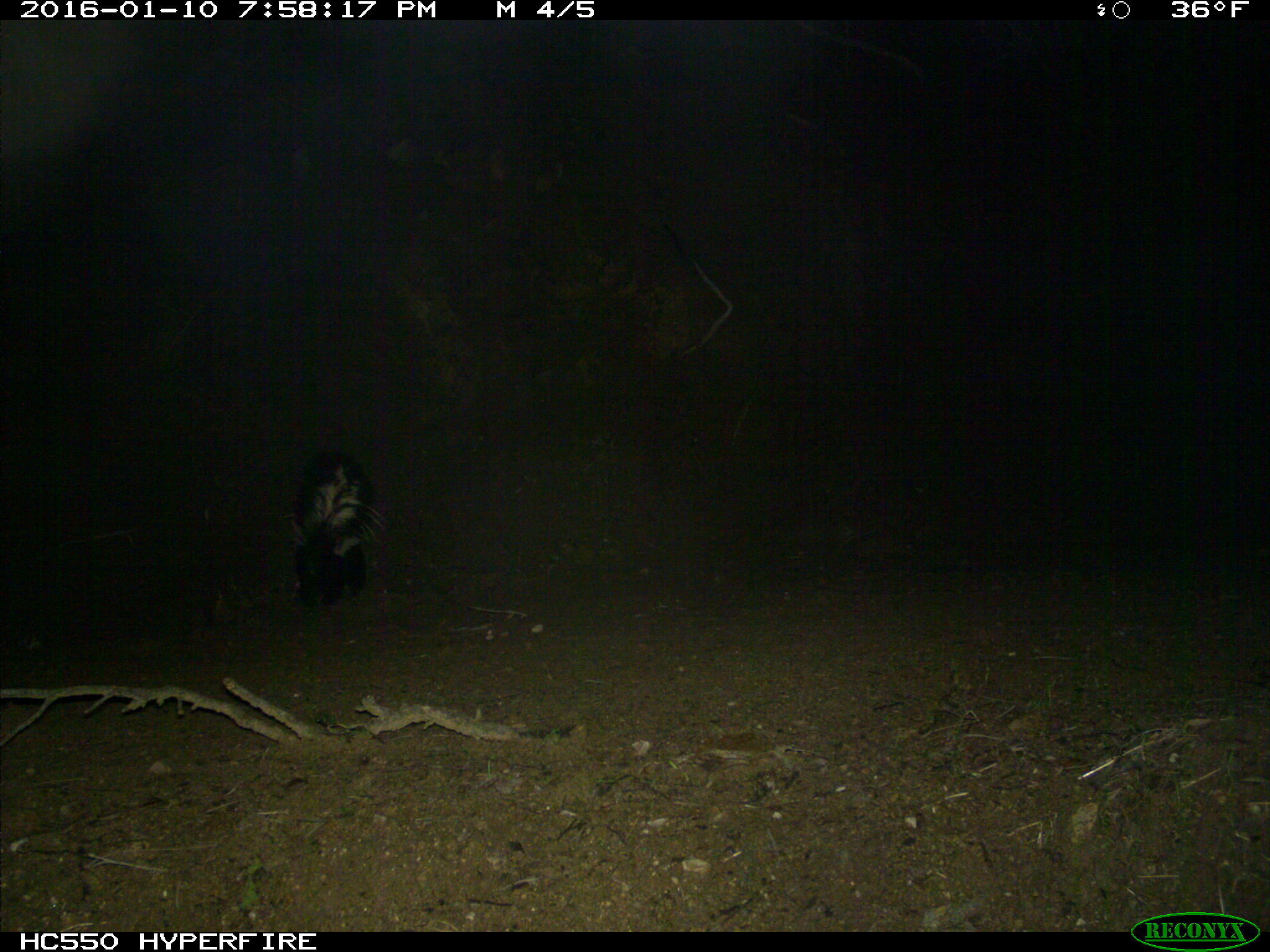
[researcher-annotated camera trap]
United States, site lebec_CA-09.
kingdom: Animalia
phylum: Chordata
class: Mammalia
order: Carnivora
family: Mephitidae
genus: Mephitis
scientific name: Mephitis mephitis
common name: striped skunk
Mephitis mephitis (striped skunk).